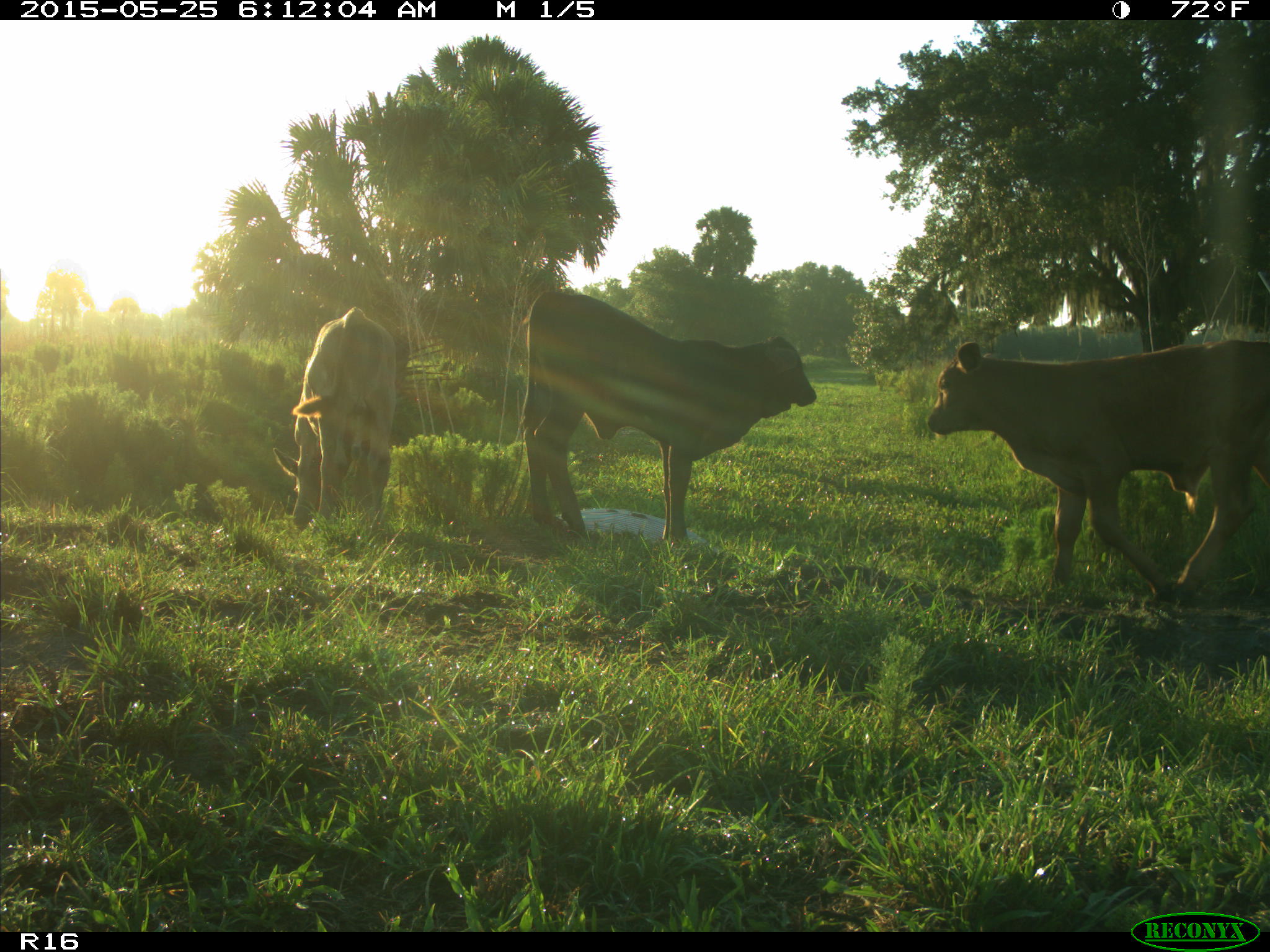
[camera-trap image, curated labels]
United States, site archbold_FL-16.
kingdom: Animalia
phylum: Chordata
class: Mammalia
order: Artiodactyla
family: Bovidae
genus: Bos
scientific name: Bos taurus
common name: domestic cow